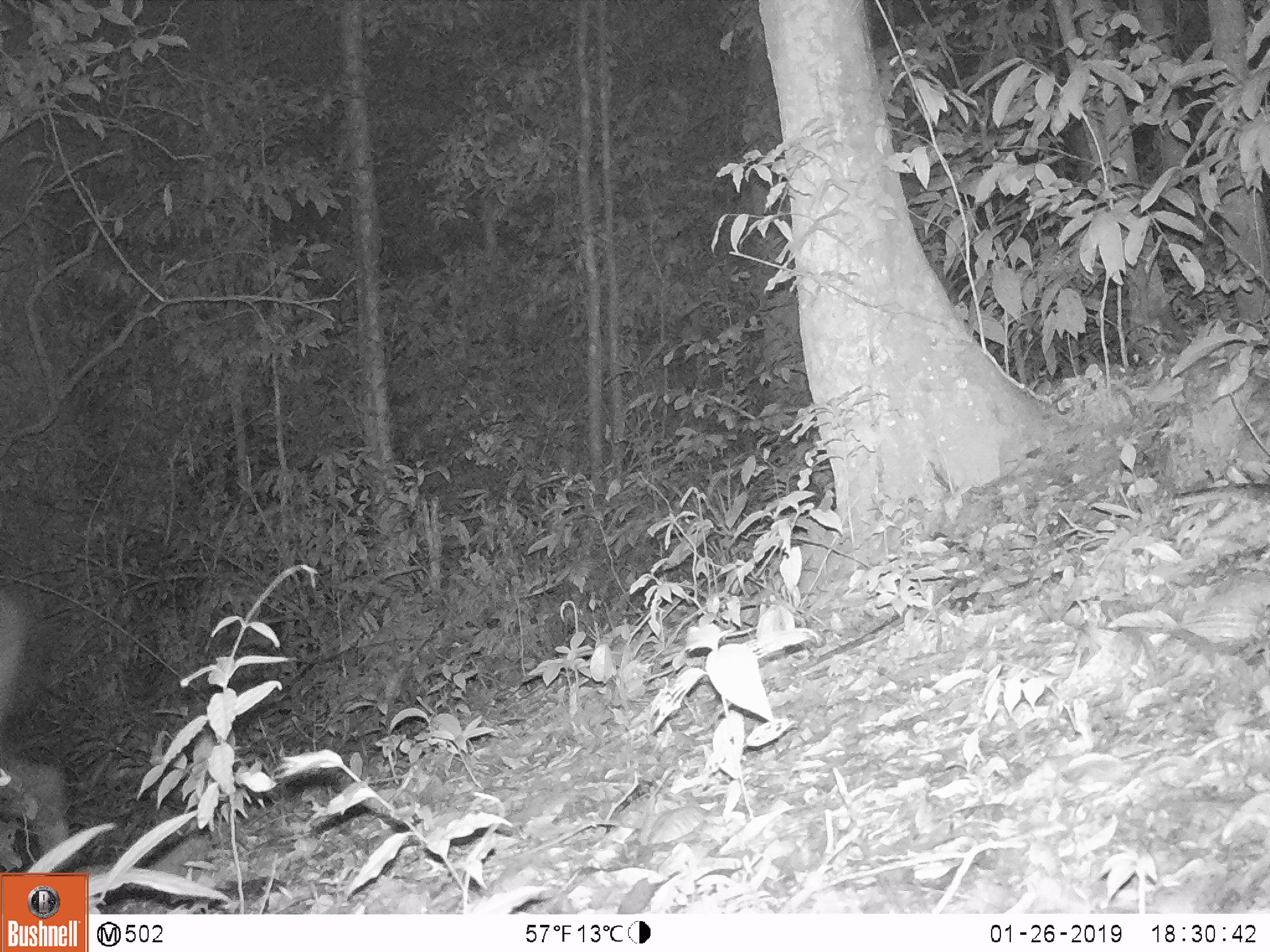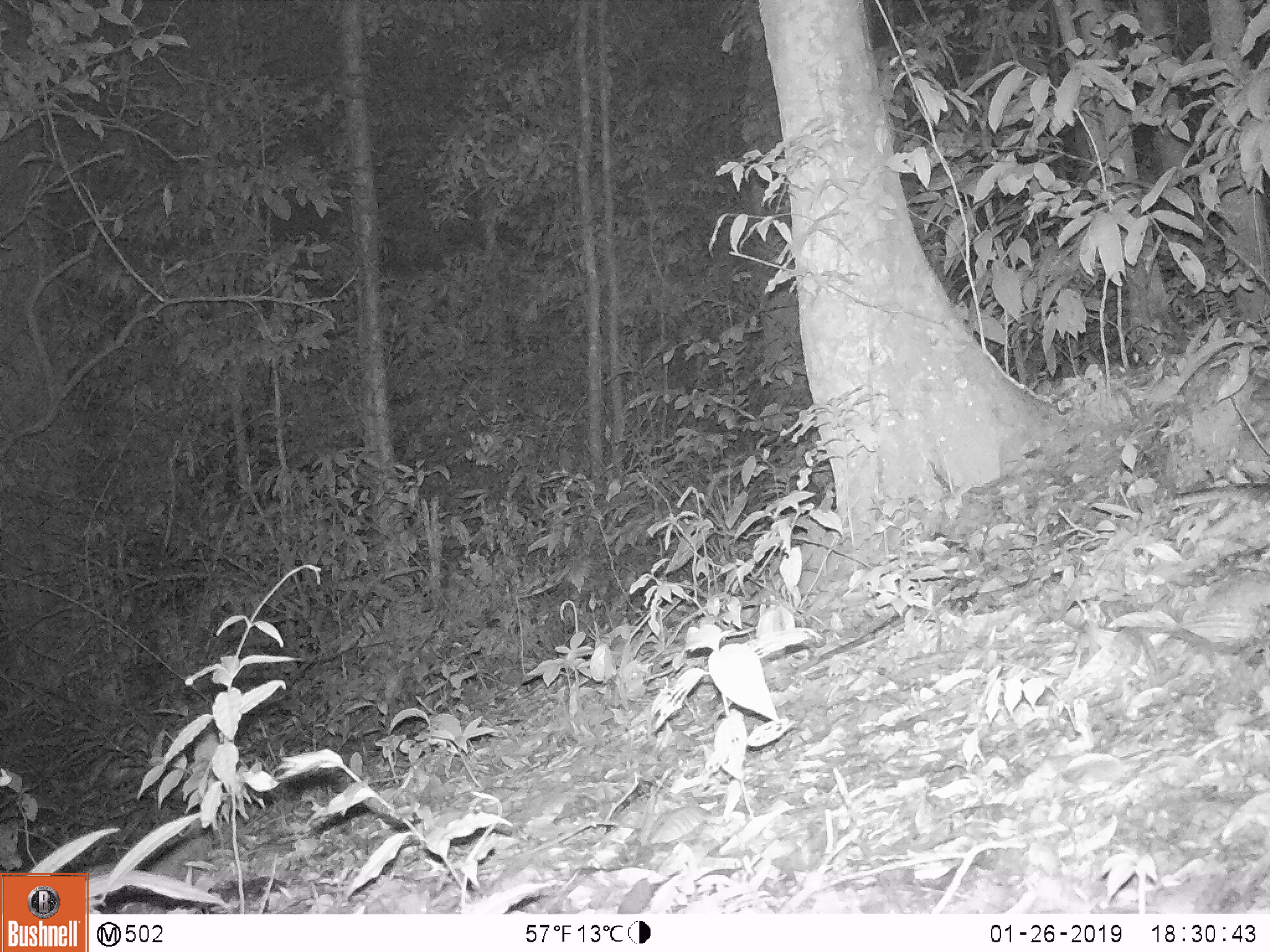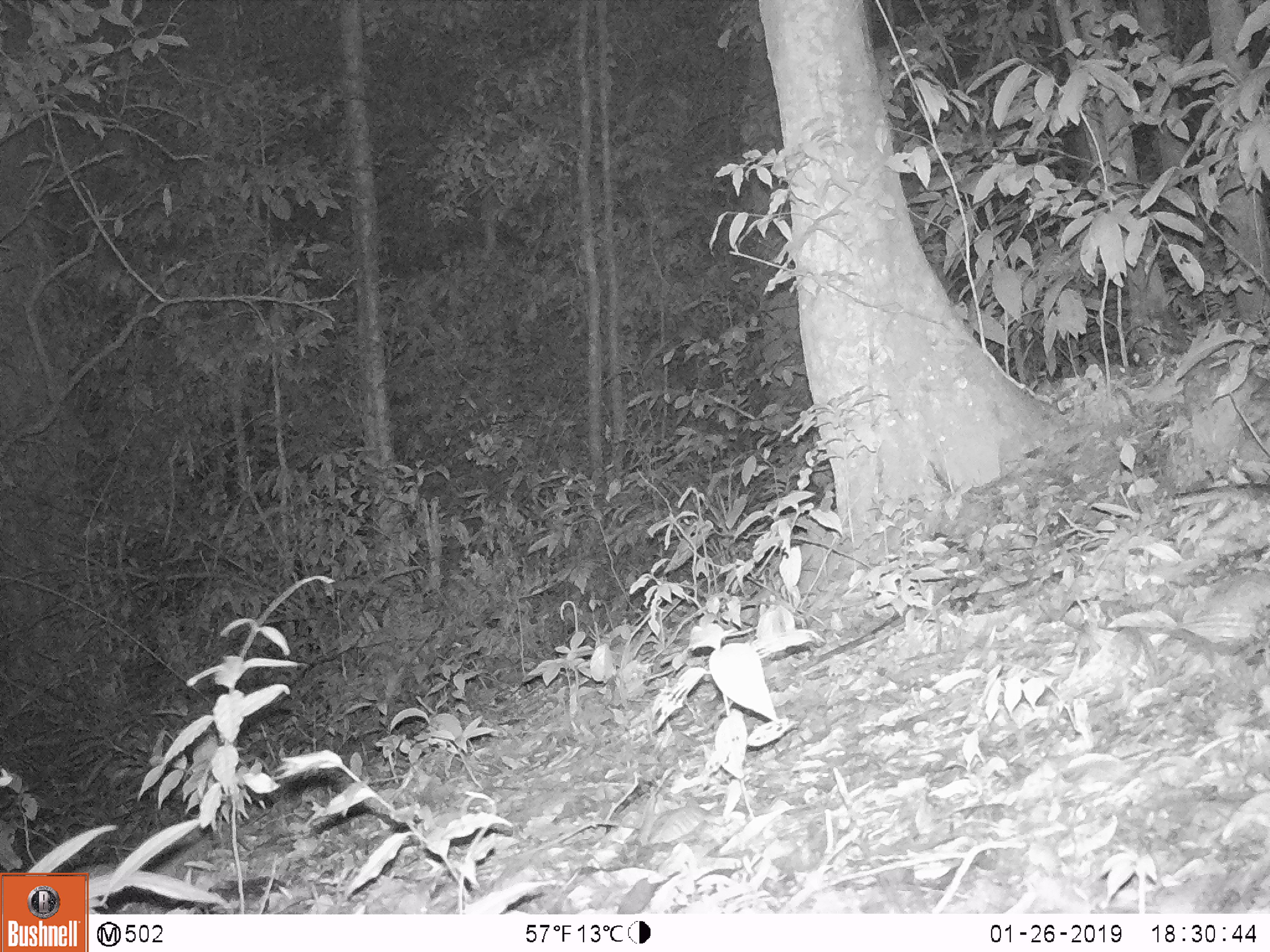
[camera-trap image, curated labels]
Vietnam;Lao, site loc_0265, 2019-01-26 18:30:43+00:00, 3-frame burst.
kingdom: Animalia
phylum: Chordata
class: Mammalia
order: Artiodactyla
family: Cervidae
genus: Rusa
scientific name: Rusa unicolor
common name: sambar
Sambar (Rusa unicolor). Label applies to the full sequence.